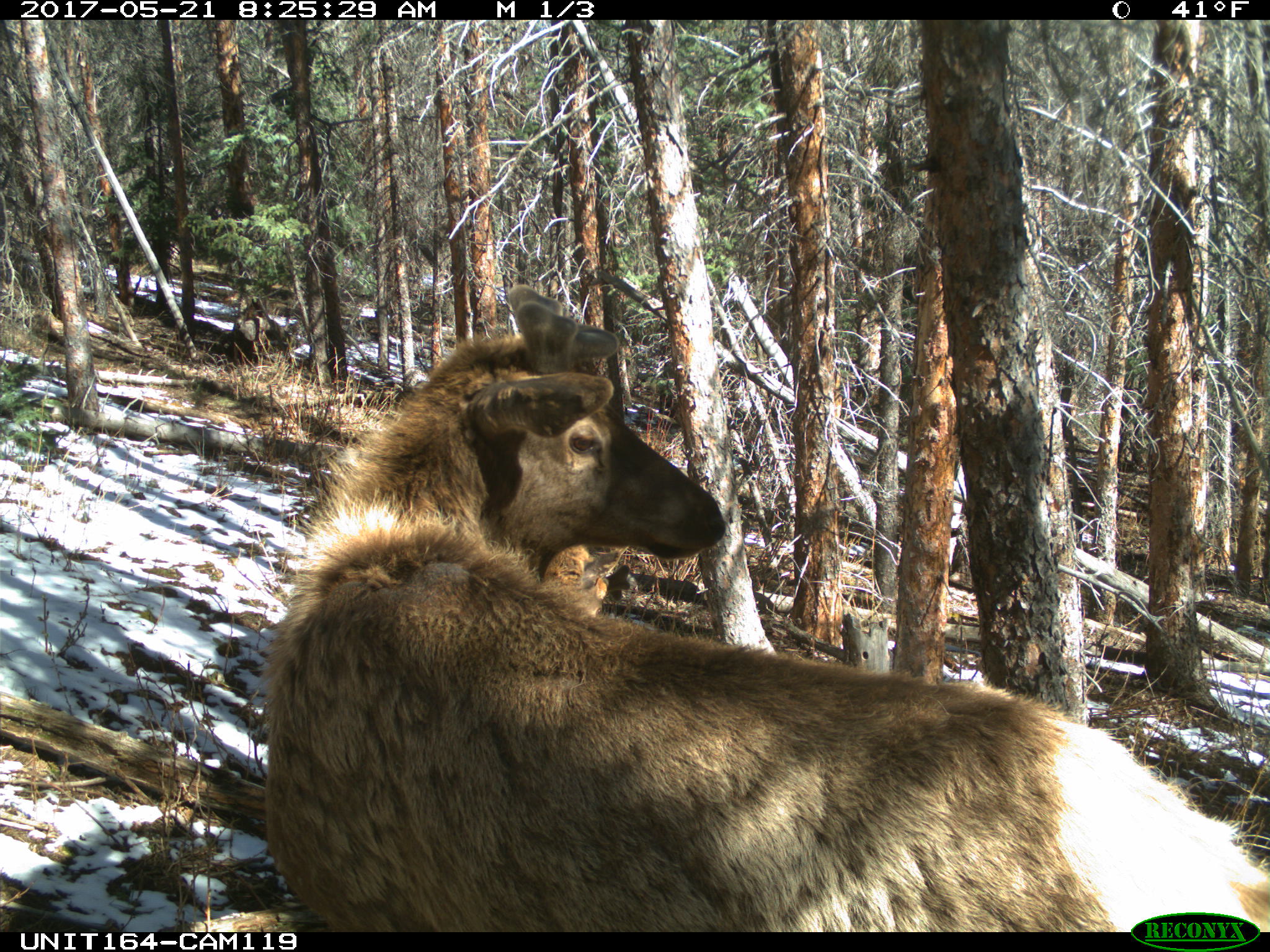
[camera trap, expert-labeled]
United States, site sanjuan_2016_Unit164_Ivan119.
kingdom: Animalia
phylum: Chordata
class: Mammalia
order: Artiodactyla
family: Cervidae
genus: Cervus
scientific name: Cervus elaphus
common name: red deer